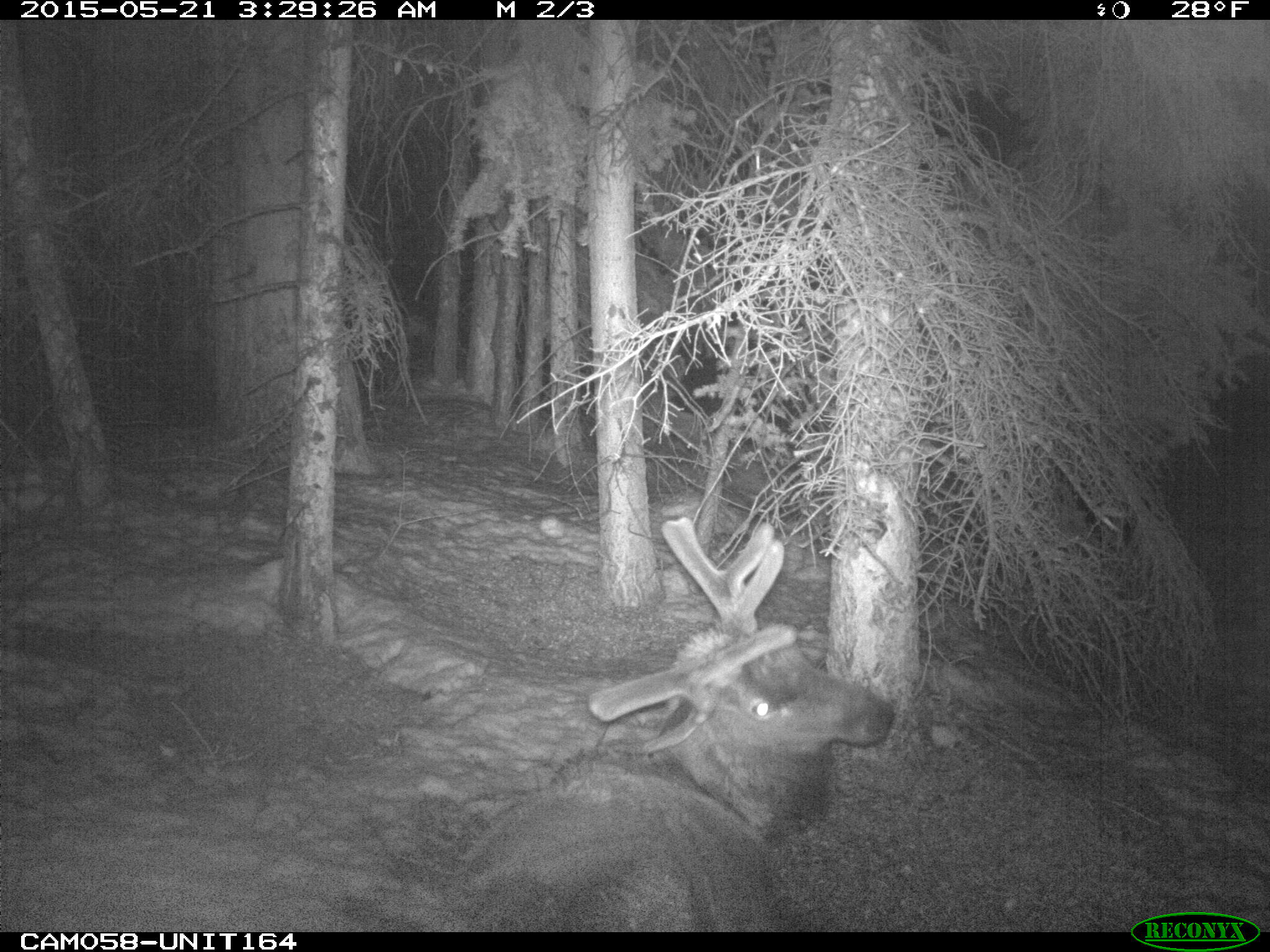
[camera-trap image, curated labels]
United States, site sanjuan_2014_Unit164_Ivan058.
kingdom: Animalia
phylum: Chordata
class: Mammalia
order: Artiodactyla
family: Cervidae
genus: Cervus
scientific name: Cervus elaphus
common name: red deer